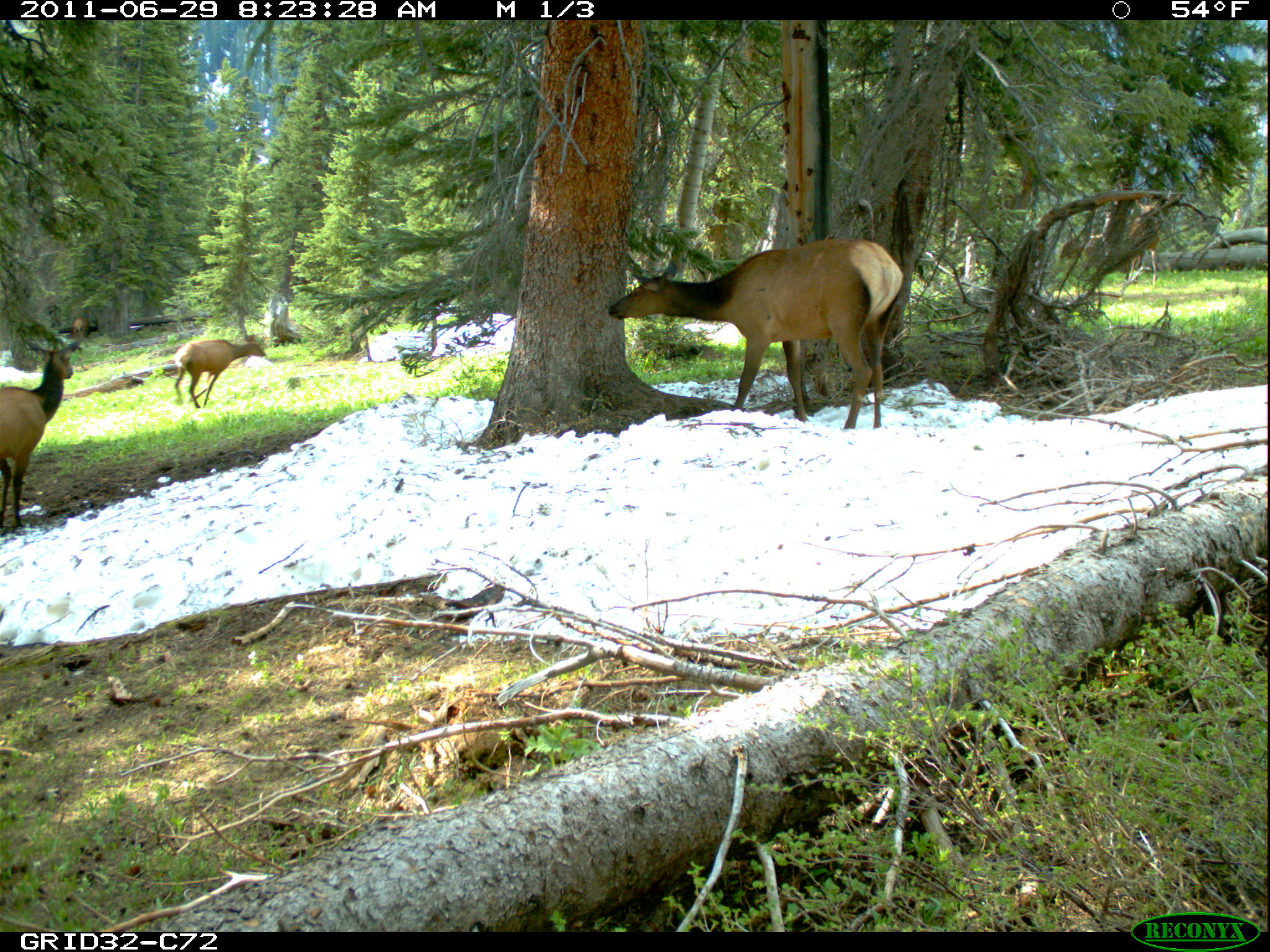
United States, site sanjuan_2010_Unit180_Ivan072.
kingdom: Animalia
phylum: Chordata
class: Mammalia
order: Artiodactyla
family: Cervidae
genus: Cervus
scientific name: Cervus elaphus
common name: red deer